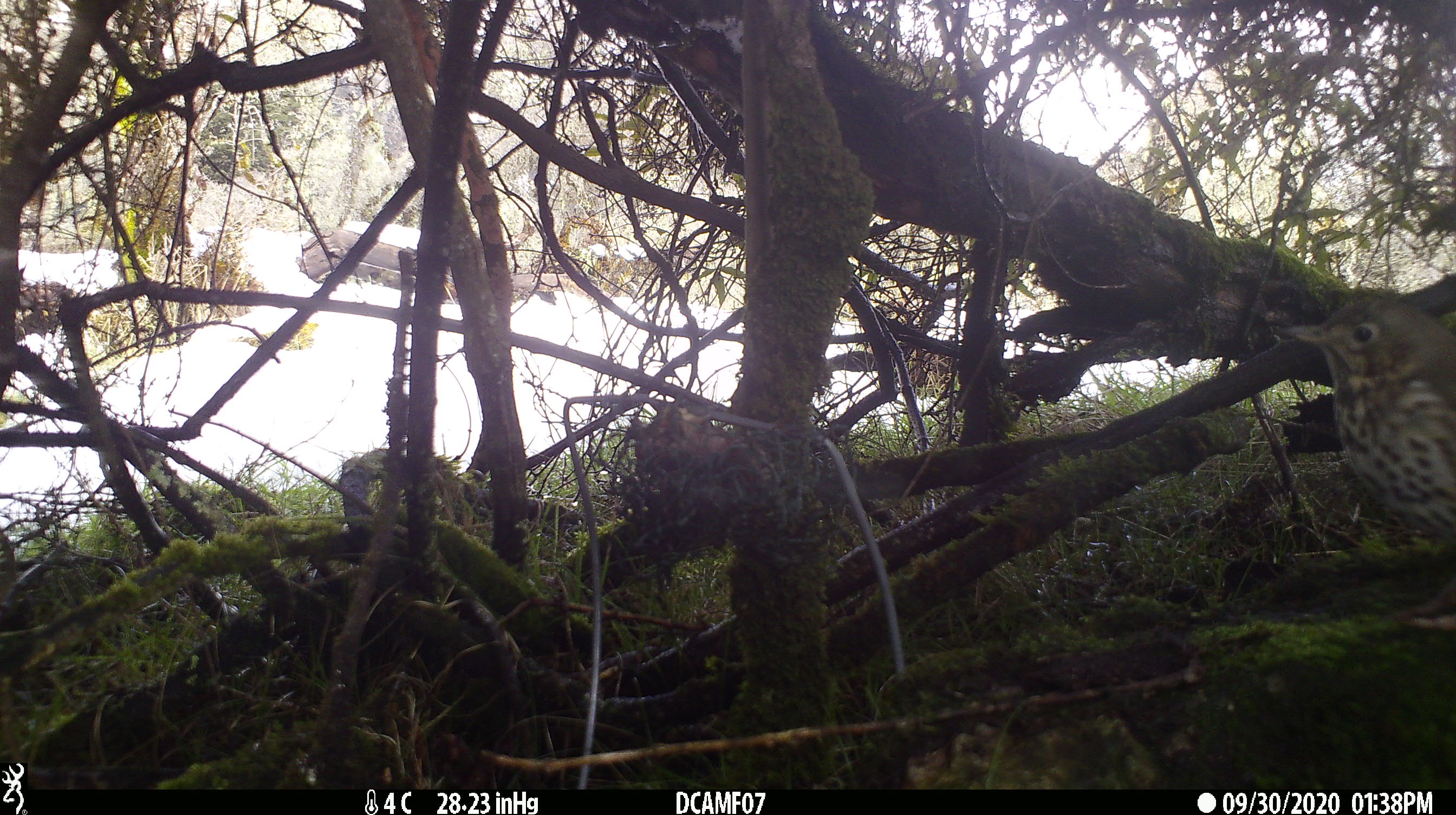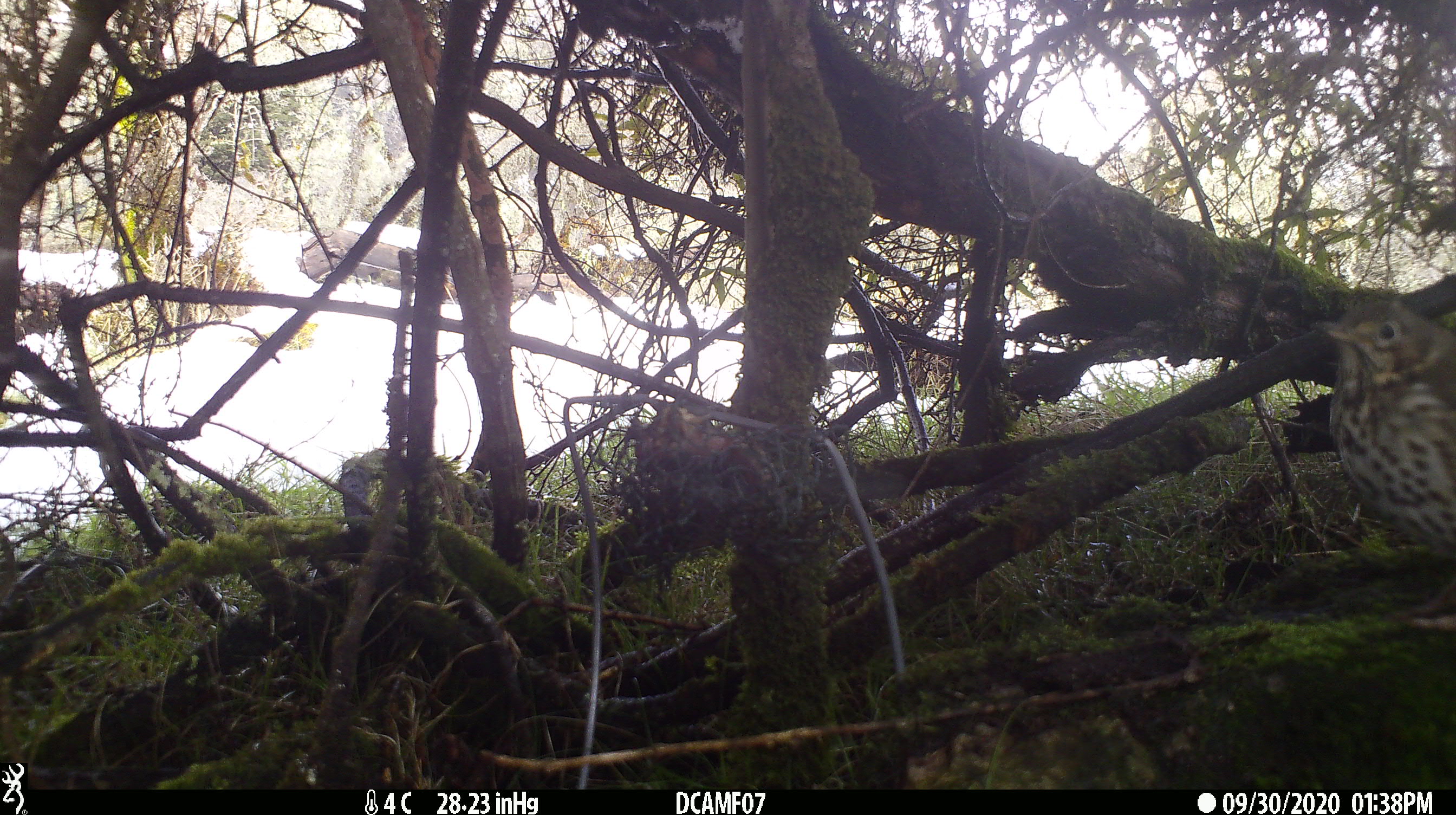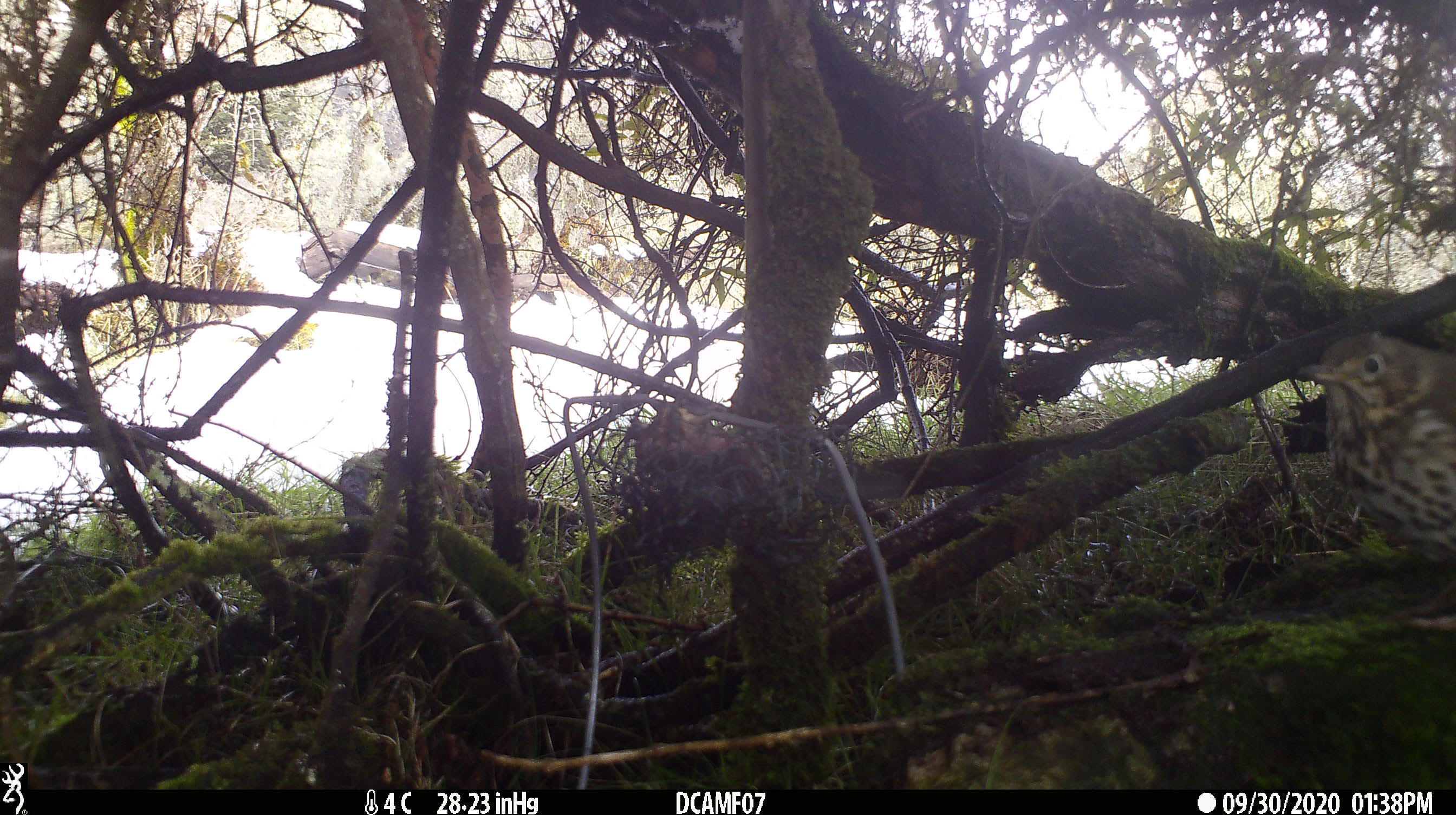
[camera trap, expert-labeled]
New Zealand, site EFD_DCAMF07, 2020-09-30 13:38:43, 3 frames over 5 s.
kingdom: Animalia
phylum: Chordata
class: Aves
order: Passeriformes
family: Turdidae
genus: Turdus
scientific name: Turdus philomelos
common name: song thrush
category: thrush